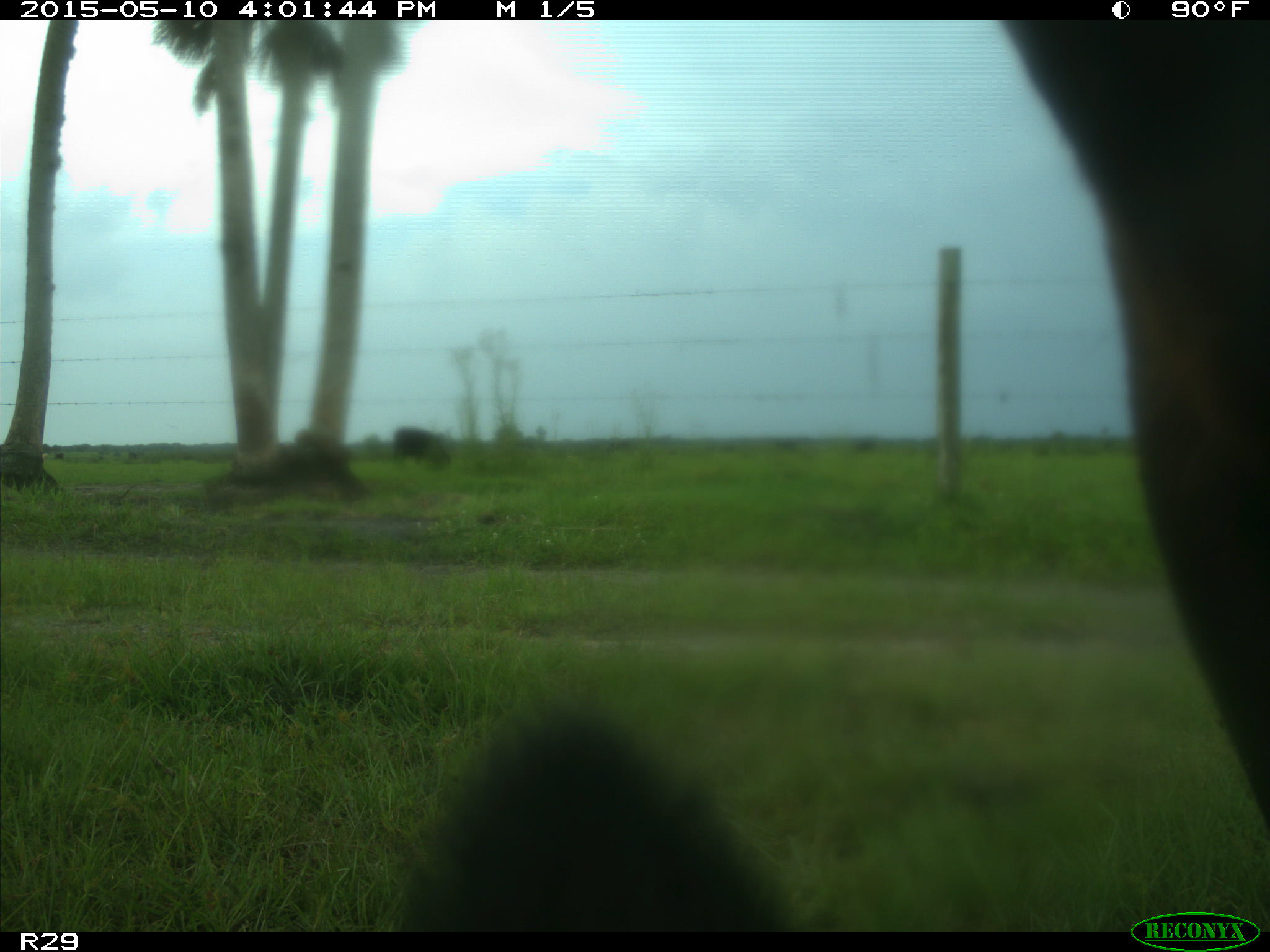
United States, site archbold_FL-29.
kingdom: Animalia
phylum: Chordata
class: Mammalia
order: Artiodactyla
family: Bovidae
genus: Bos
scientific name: Bos taurus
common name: domestic cow